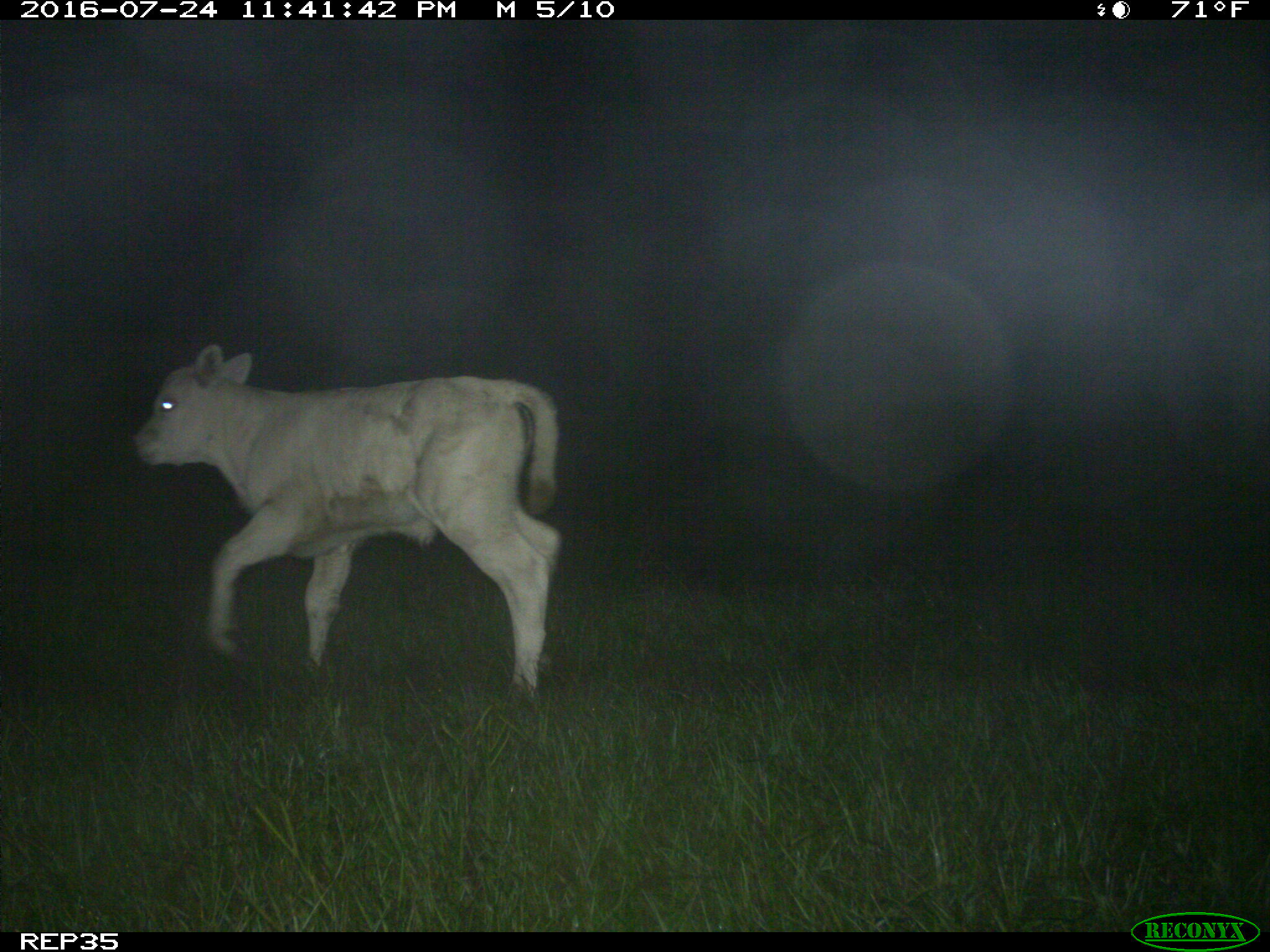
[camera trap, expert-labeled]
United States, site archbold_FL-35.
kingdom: Animalia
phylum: Chordata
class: Mammalia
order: Artiodactyla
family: Bovidae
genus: Bos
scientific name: Bos taurus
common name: domestic cow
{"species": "Bos taurus (domestic cow)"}